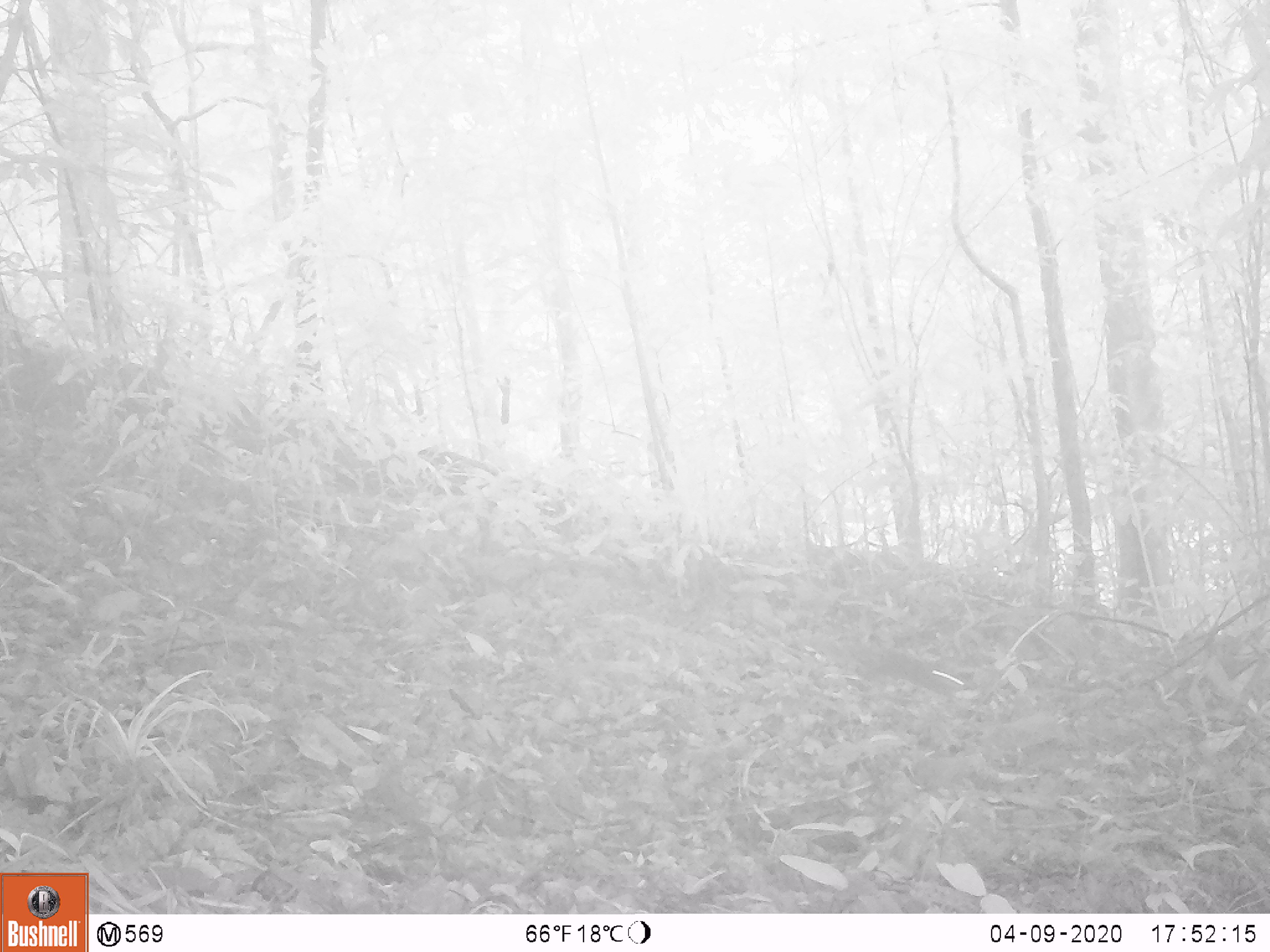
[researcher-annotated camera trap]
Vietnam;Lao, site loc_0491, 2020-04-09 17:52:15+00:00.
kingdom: Animalia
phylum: Chordata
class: Mammalia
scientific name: Mammalia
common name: mammal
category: unidentified small mammal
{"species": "unidentified small mammal (mammal) (Mammalia)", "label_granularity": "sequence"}